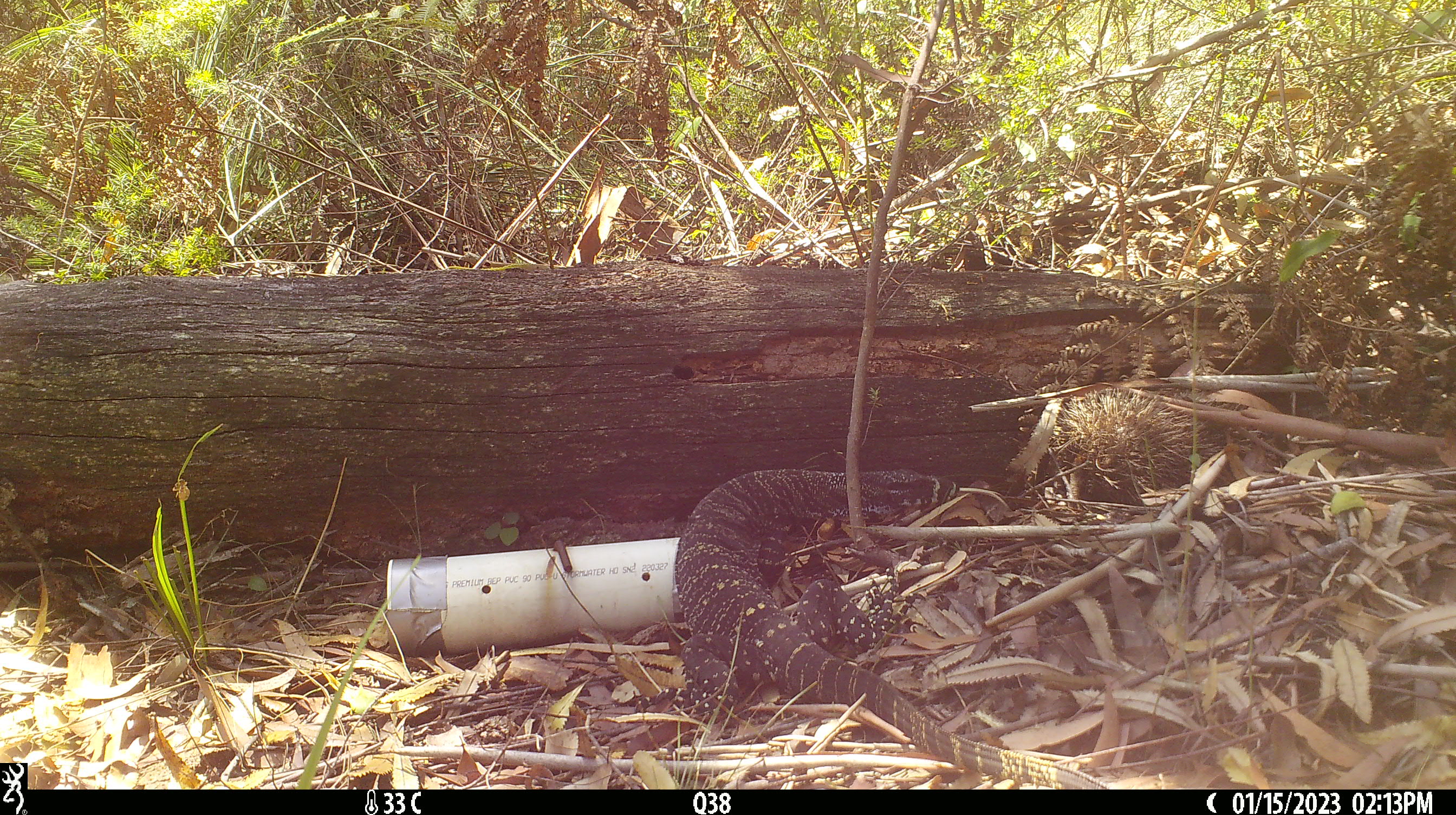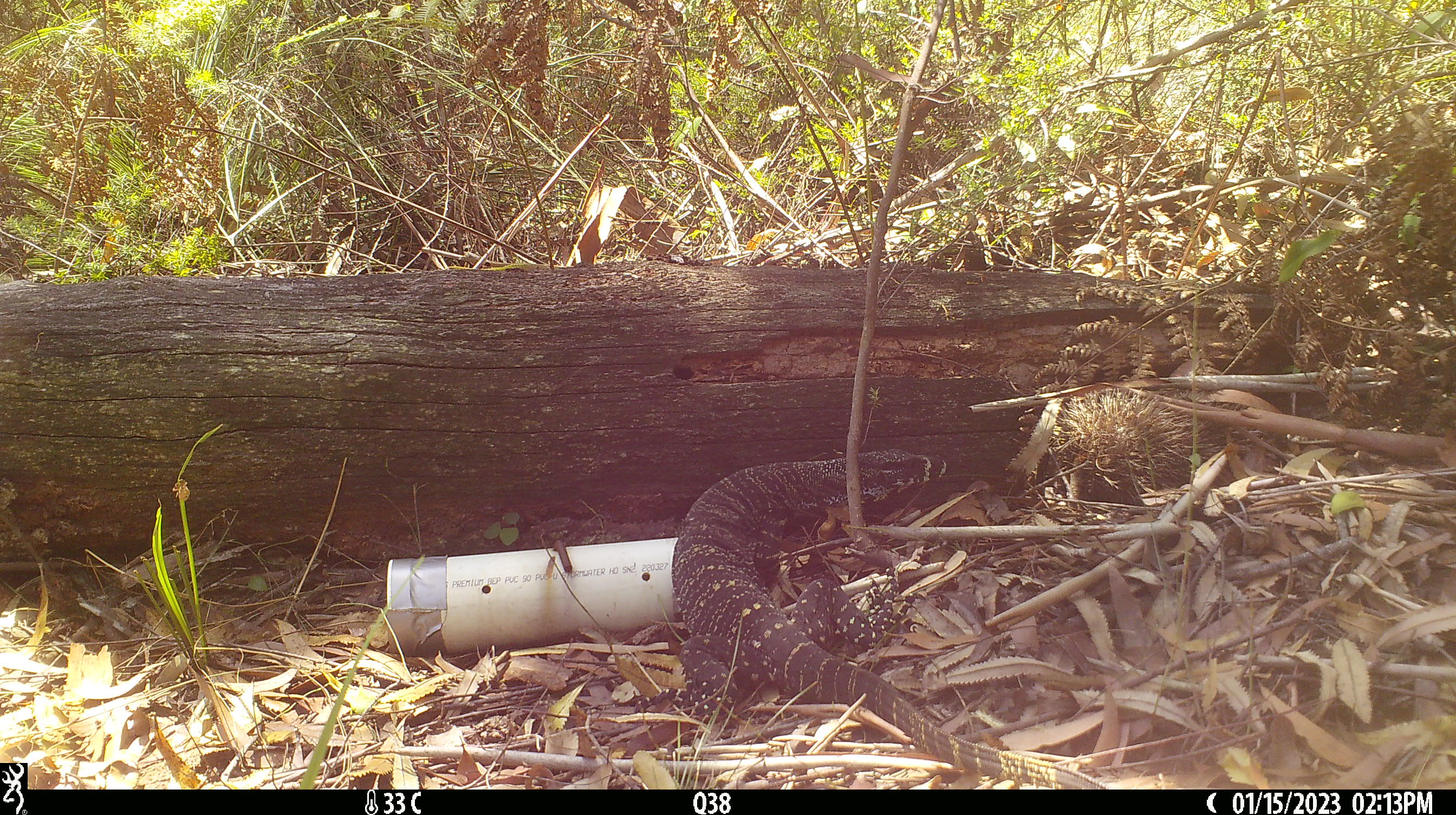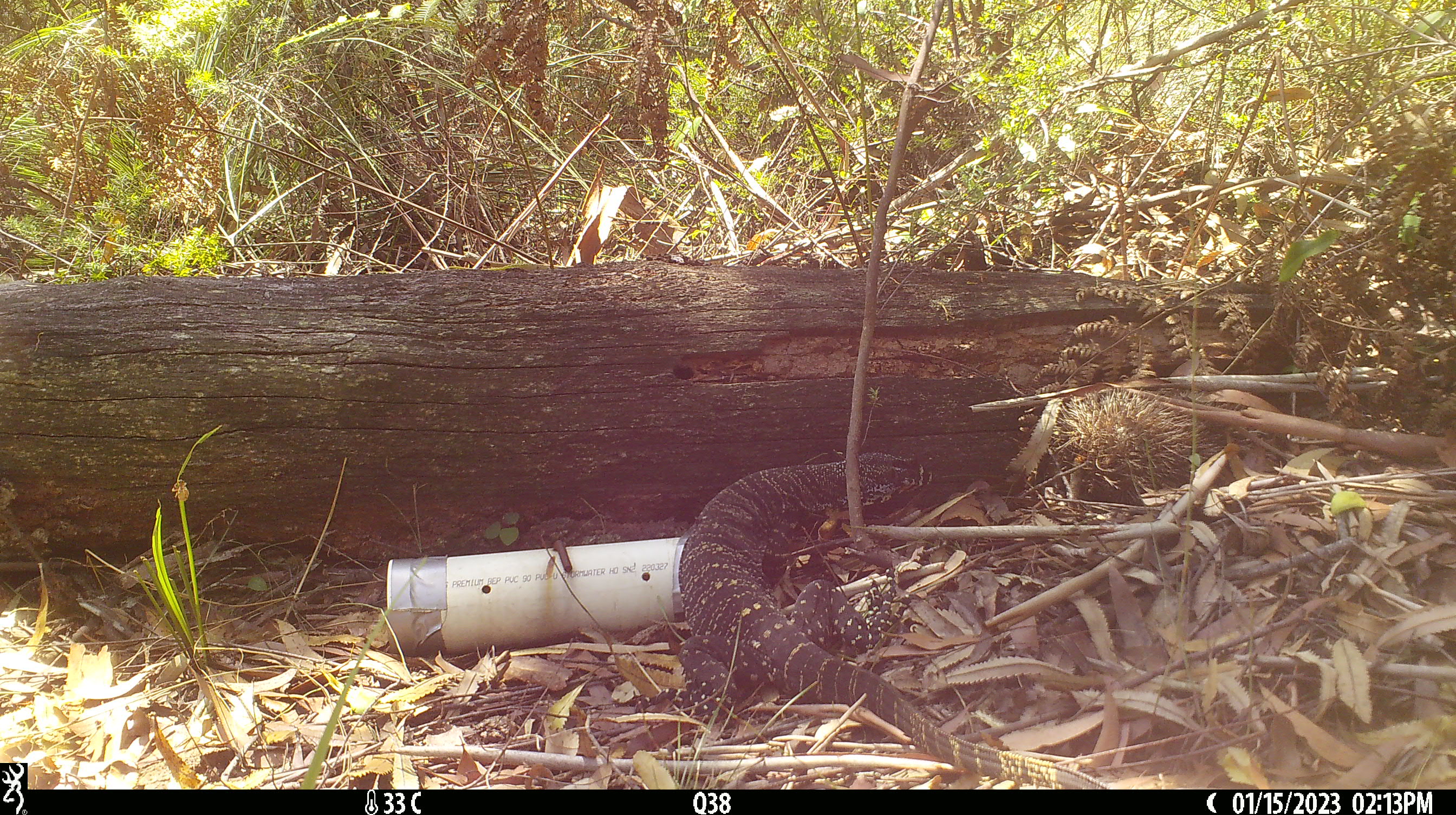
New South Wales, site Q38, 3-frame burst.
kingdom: Animalia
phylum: Chordata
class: Reptilia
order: Squamata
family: Varanidae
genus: Varanus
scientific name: Varanus varius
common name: lace monitor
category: goanna